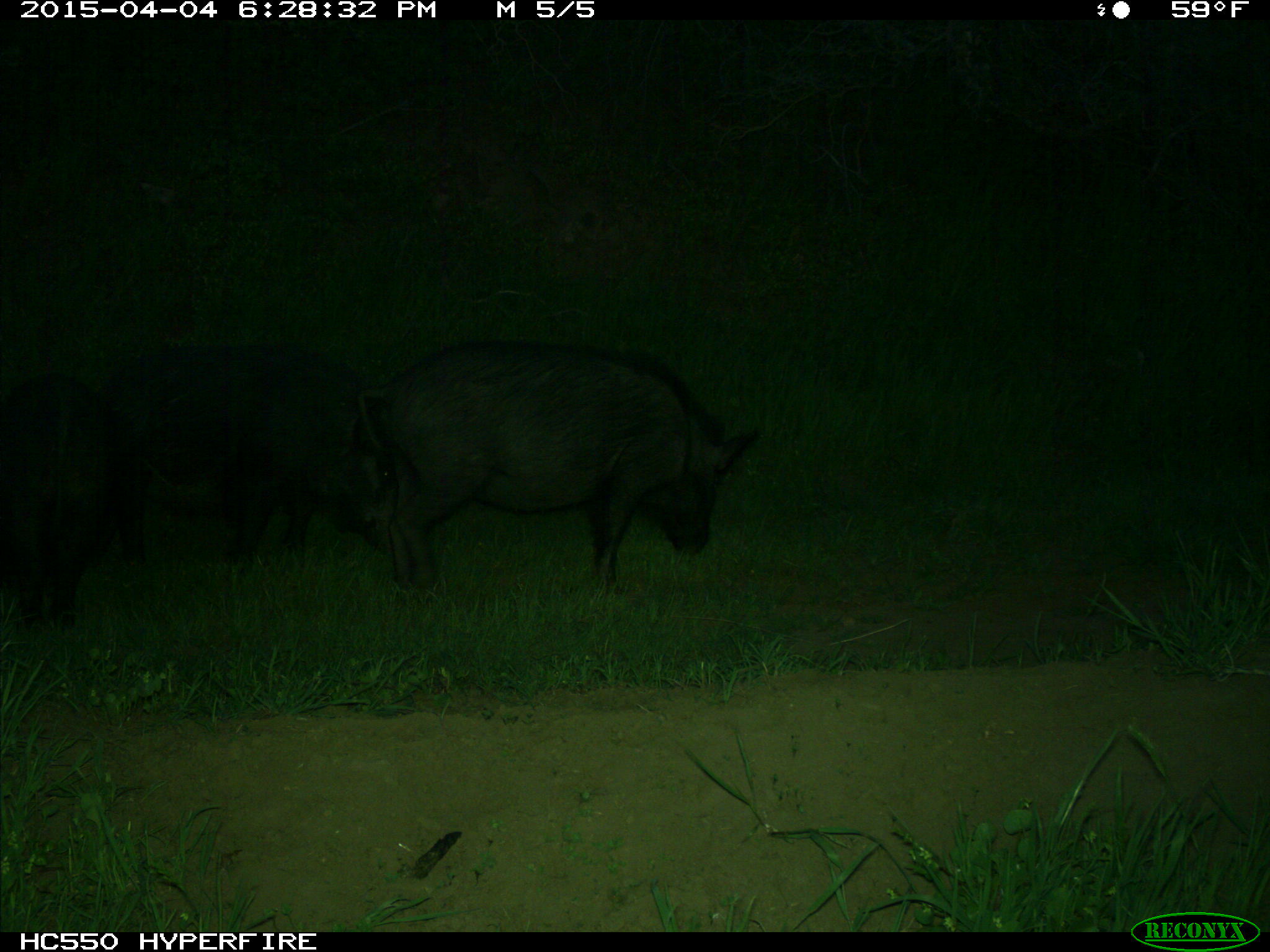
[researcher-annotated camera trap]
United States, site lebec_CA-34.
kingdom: Animalia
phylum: Chordata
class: Mammalia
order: Artiodactyla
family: Suidae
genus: Sus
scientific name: Sus scrofa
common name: wild boar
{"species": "Sus scrofa (wild boar)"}